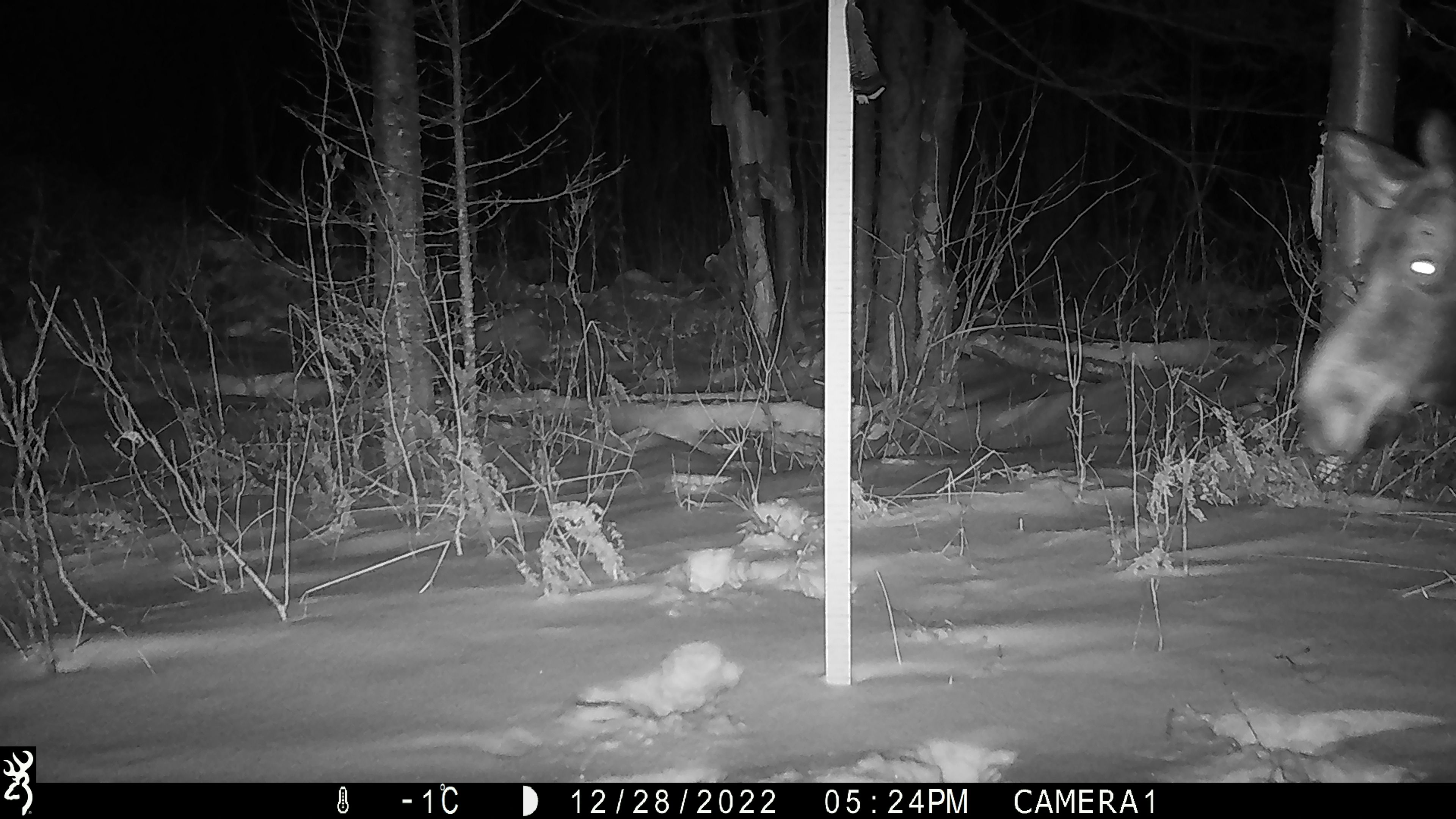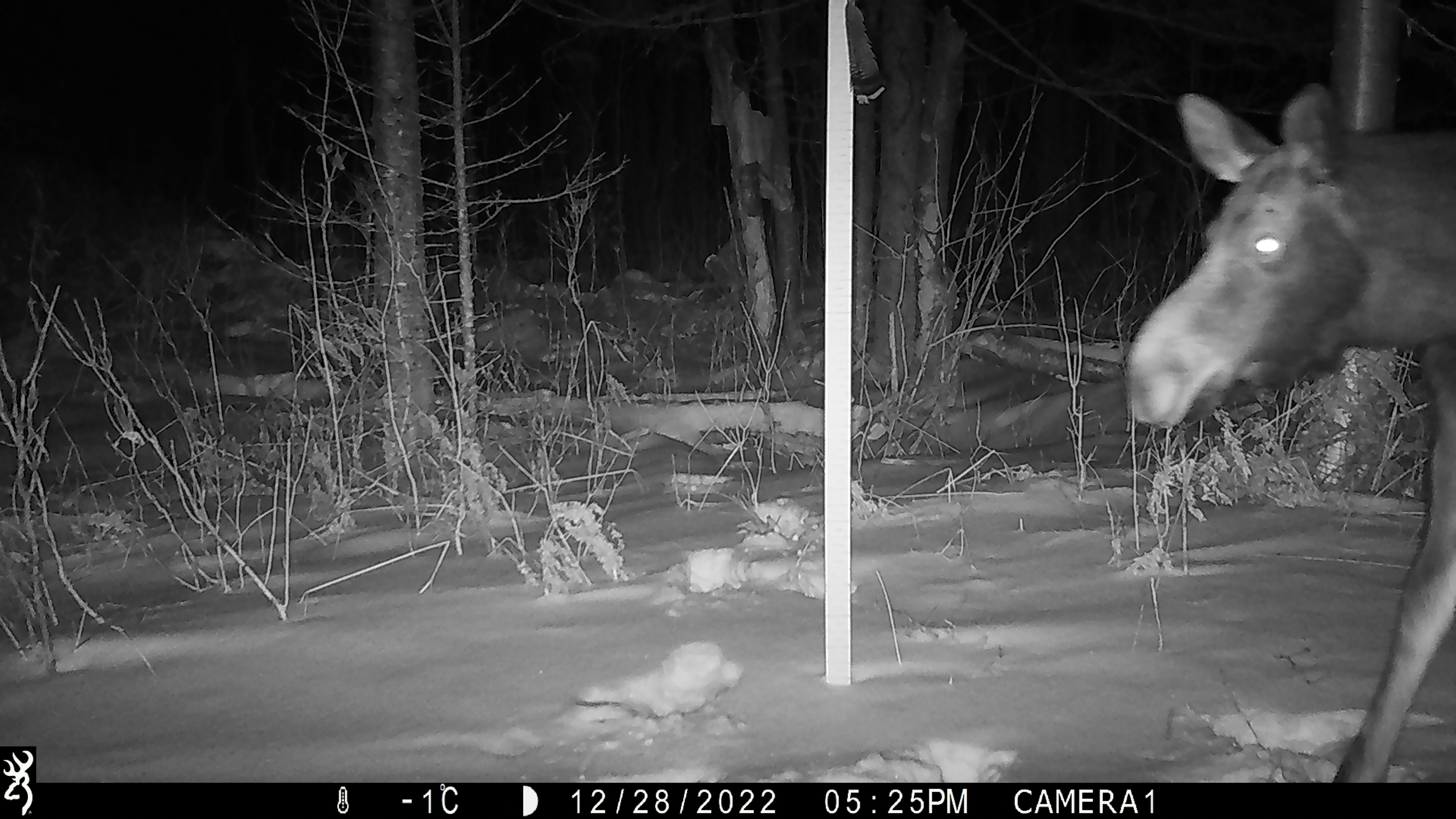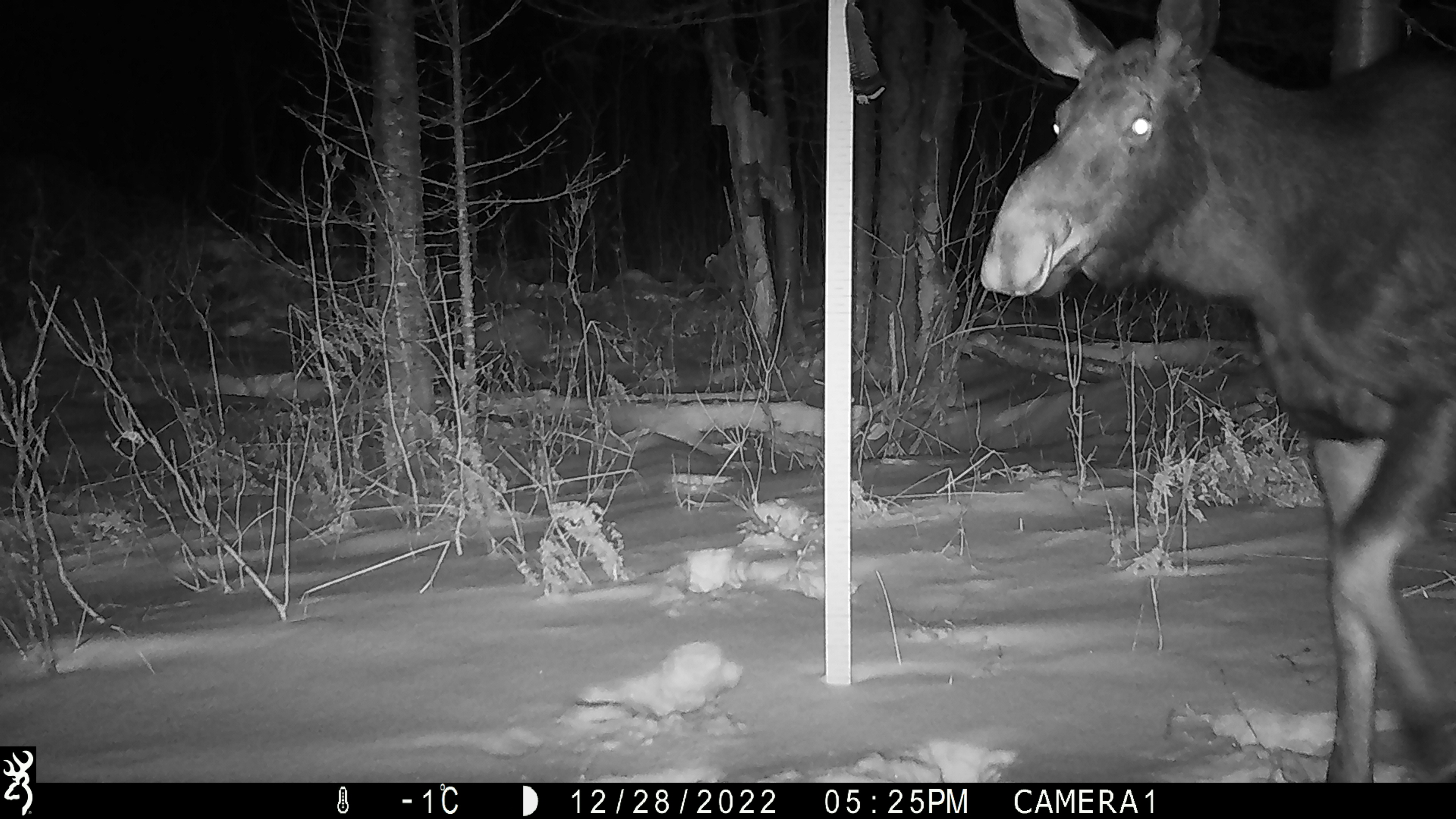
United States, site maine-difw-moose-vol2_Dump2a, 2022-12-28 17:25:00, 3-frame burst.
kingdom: Animalia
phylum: Chordata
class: Mammalia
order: Artiodactyla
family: Cervidae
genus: Alces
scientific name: Alces alces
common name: moose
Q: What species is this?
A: Moose (Alces alces).